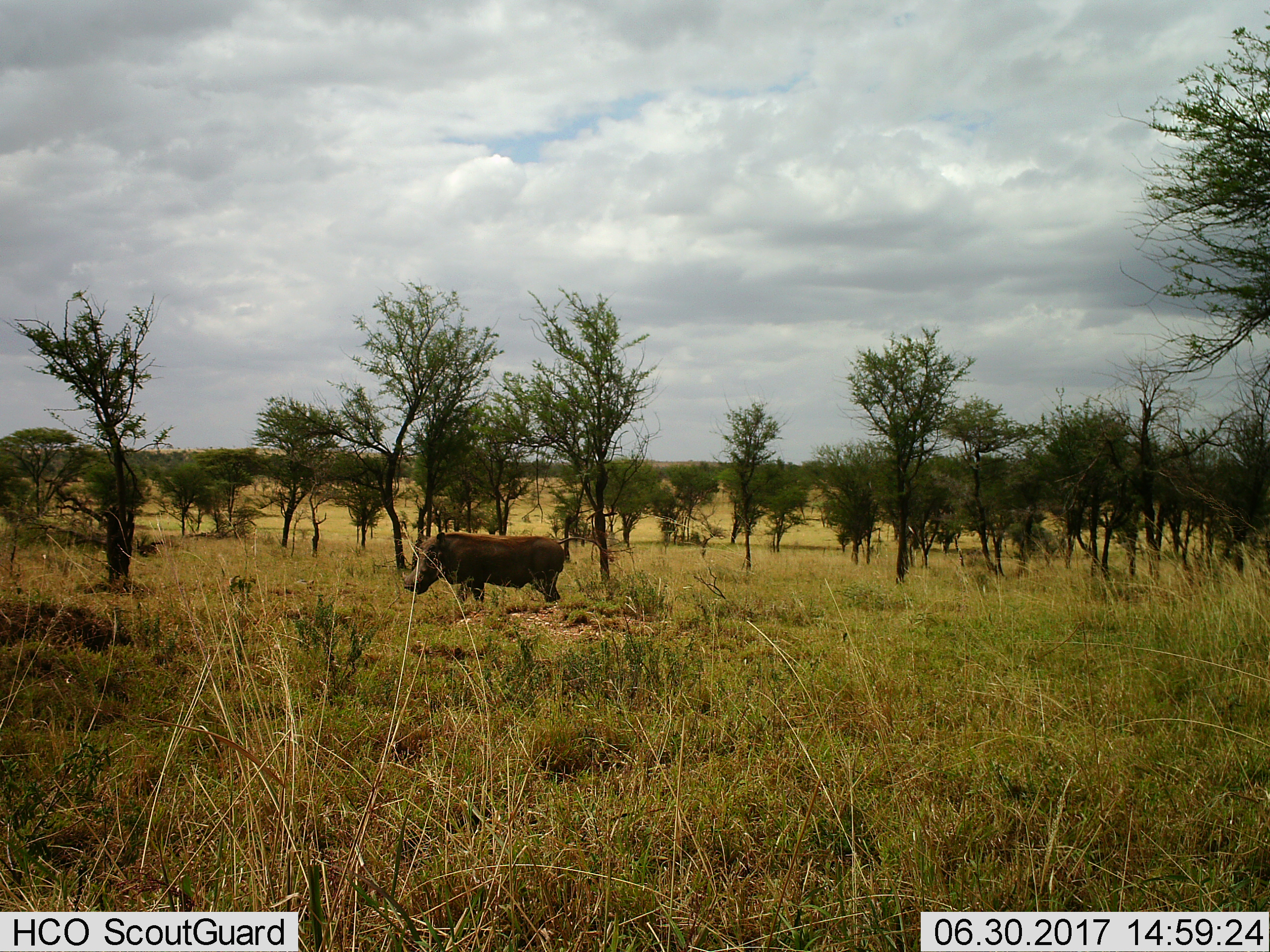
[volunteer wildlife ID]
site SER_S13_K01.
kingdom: Animalia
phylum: Chordata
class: Mammalia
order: Artiodactyla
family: Suidae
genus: Phacochoerus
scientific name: Phacochoerus africanus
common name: warthog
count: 1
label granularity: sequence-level